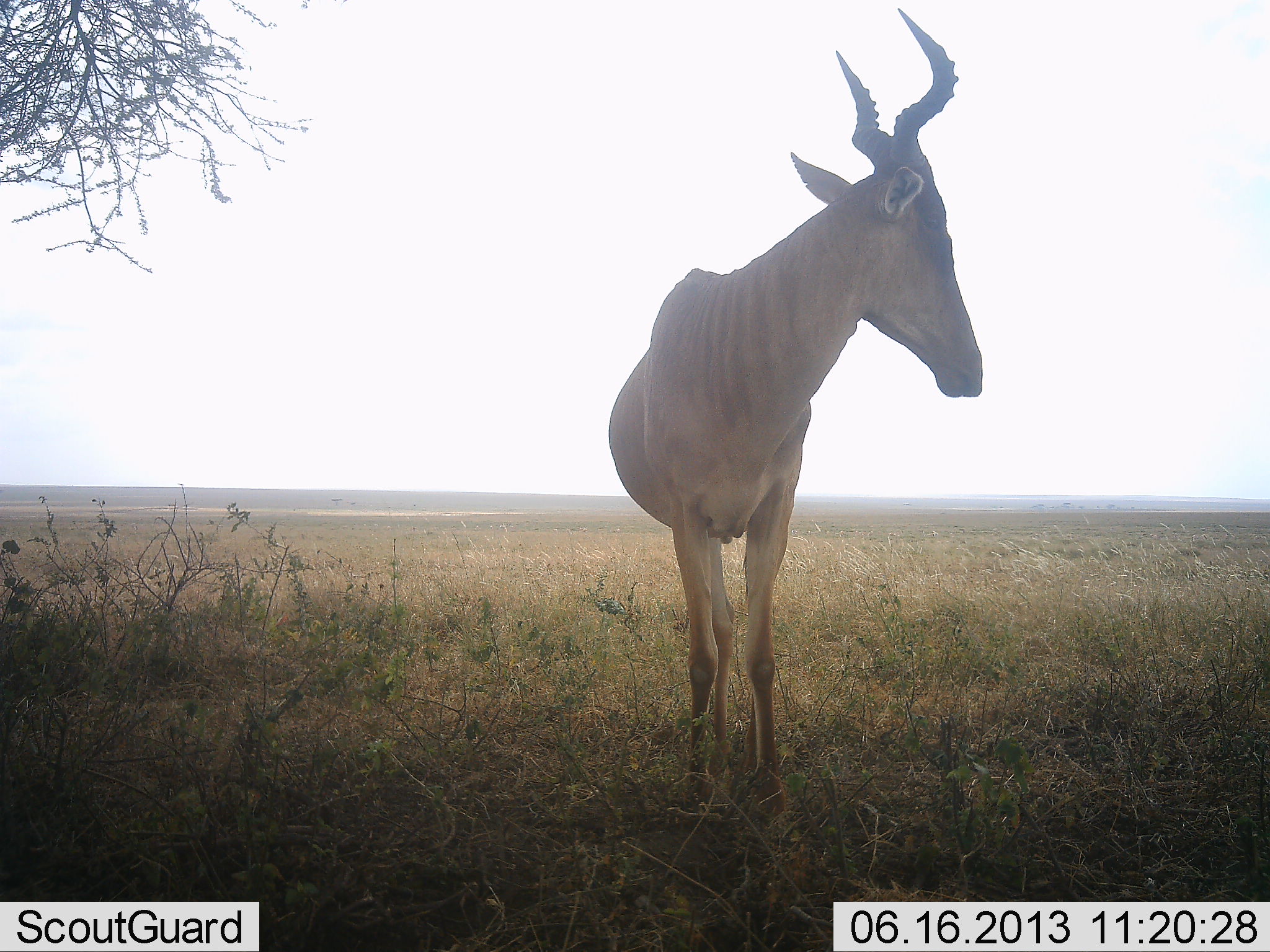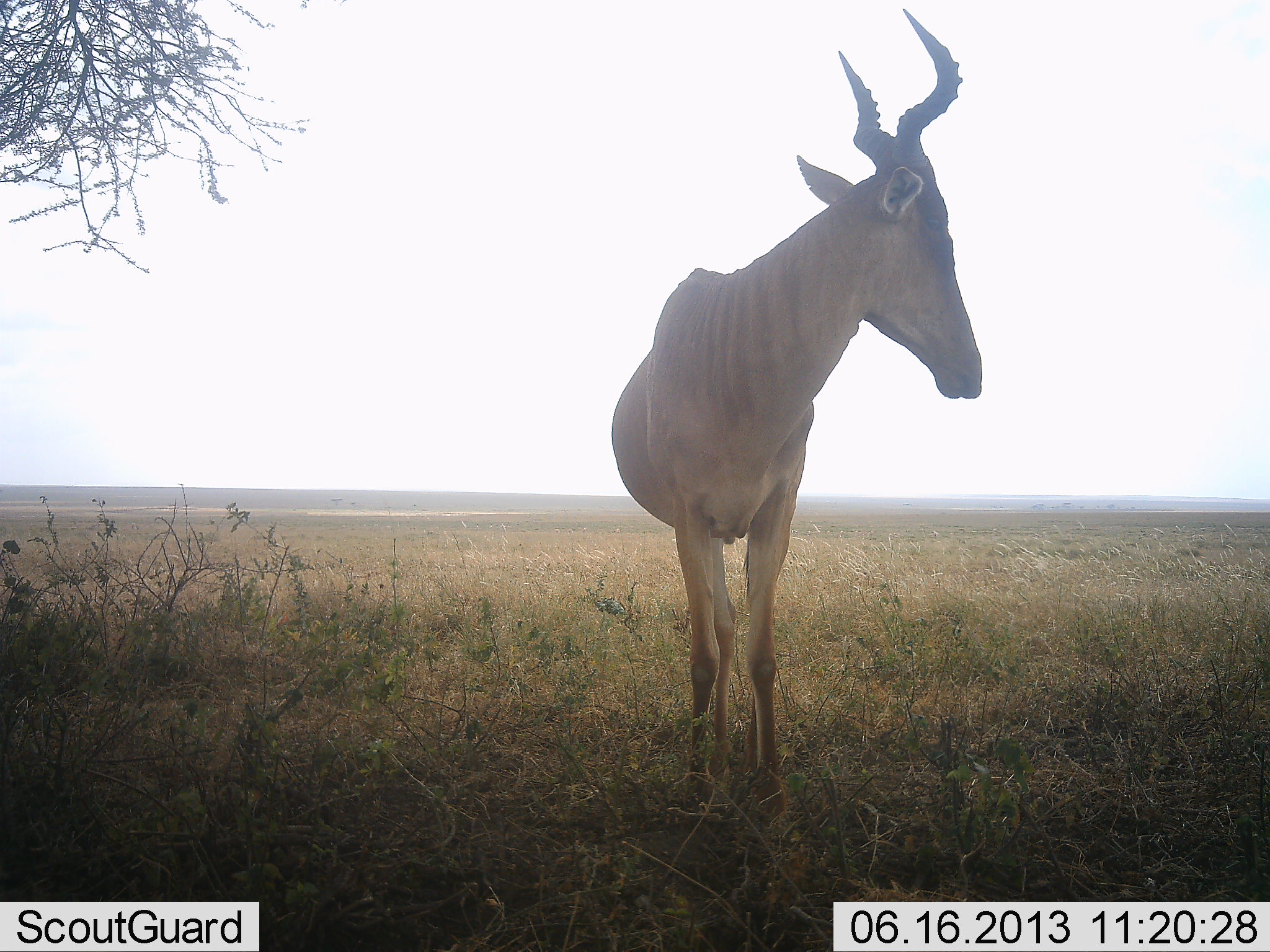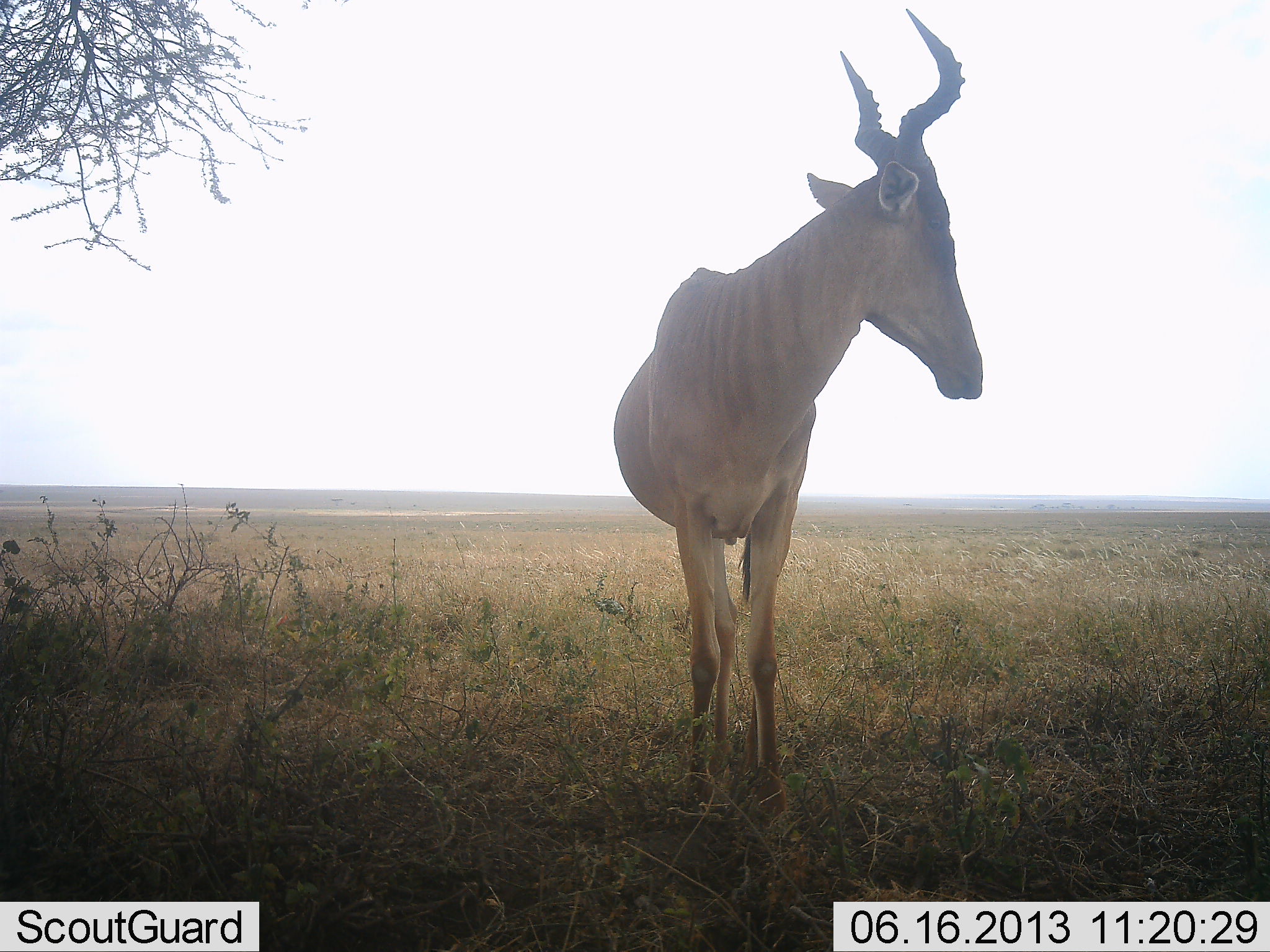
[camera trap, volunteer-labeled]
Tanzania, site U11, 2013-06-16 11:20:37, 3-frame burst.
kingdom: Animalia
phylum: Chordata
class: Mammalia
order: Artiodactyla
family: Bovidae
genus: Alcelaphus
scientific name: Alcelaphus buselaphus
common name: hartebeest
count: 1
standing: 97%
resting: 0%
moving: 7%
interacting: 0%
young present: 0%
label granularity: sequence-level